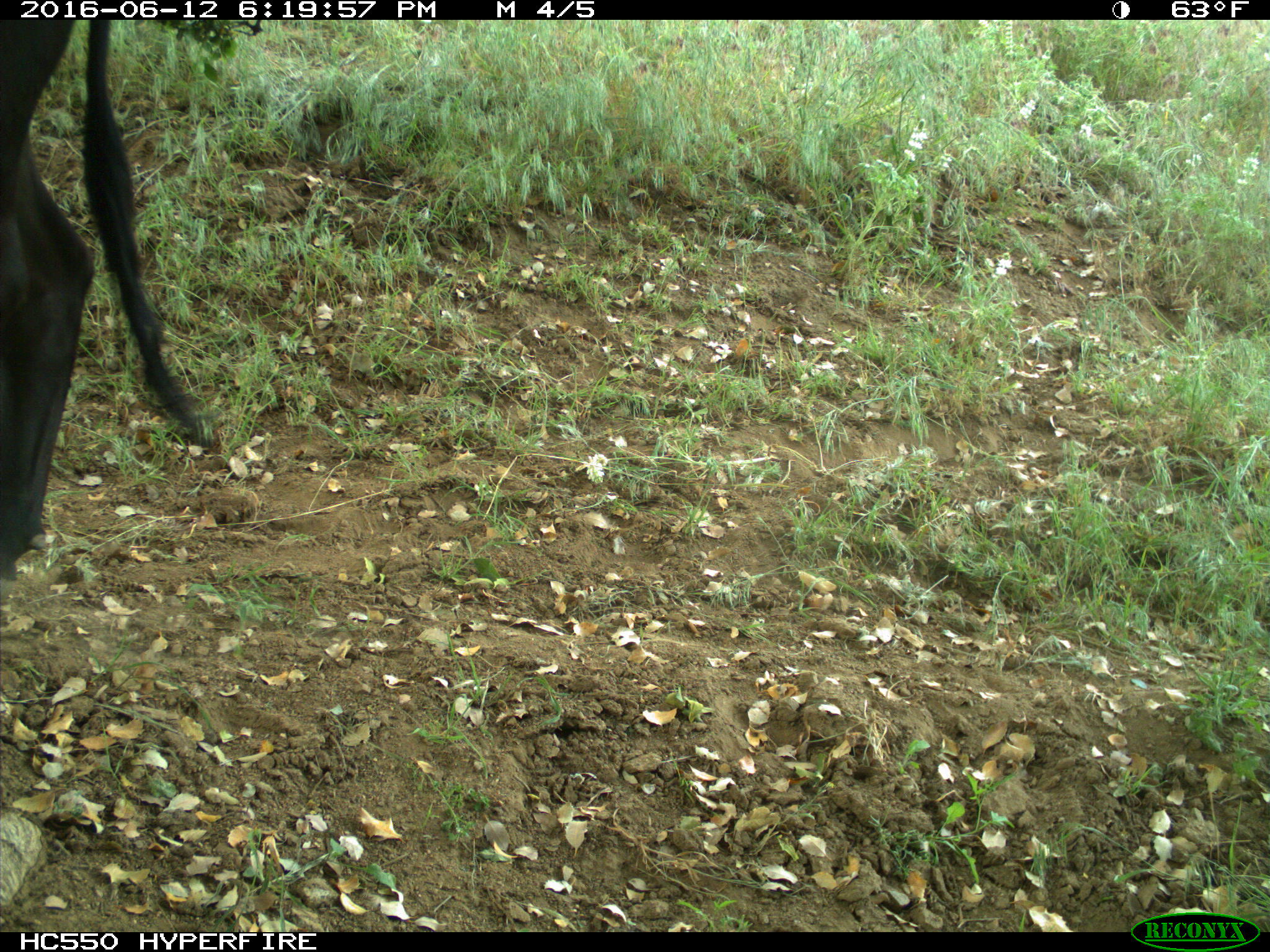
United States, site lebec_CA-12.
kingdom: Animalia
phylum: Chordata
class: Mammalia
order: Artiodactyla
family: Bovidae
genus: Bos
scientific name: Bos taurus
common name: domestic cow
Bos taurus (domestic cow).